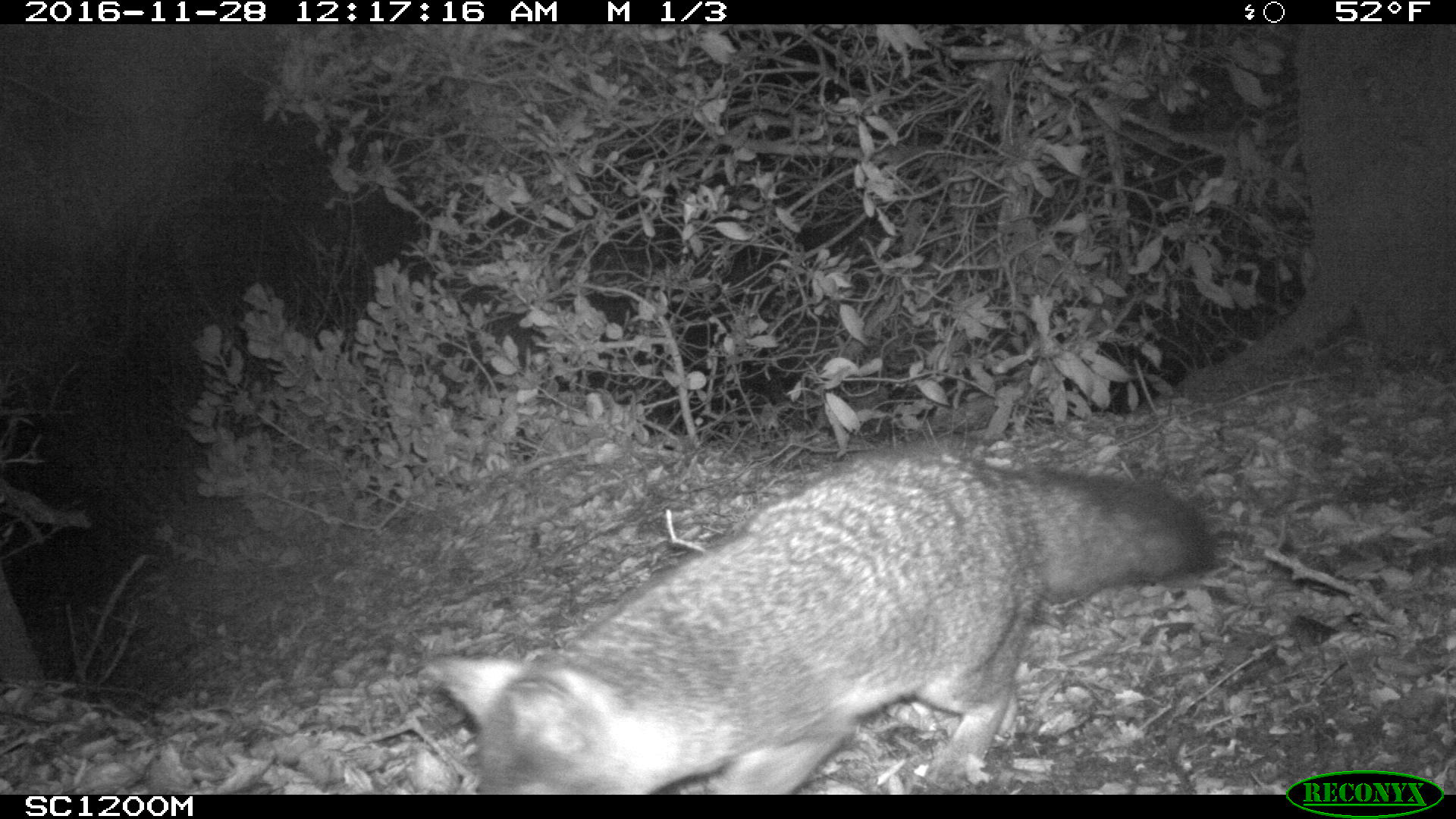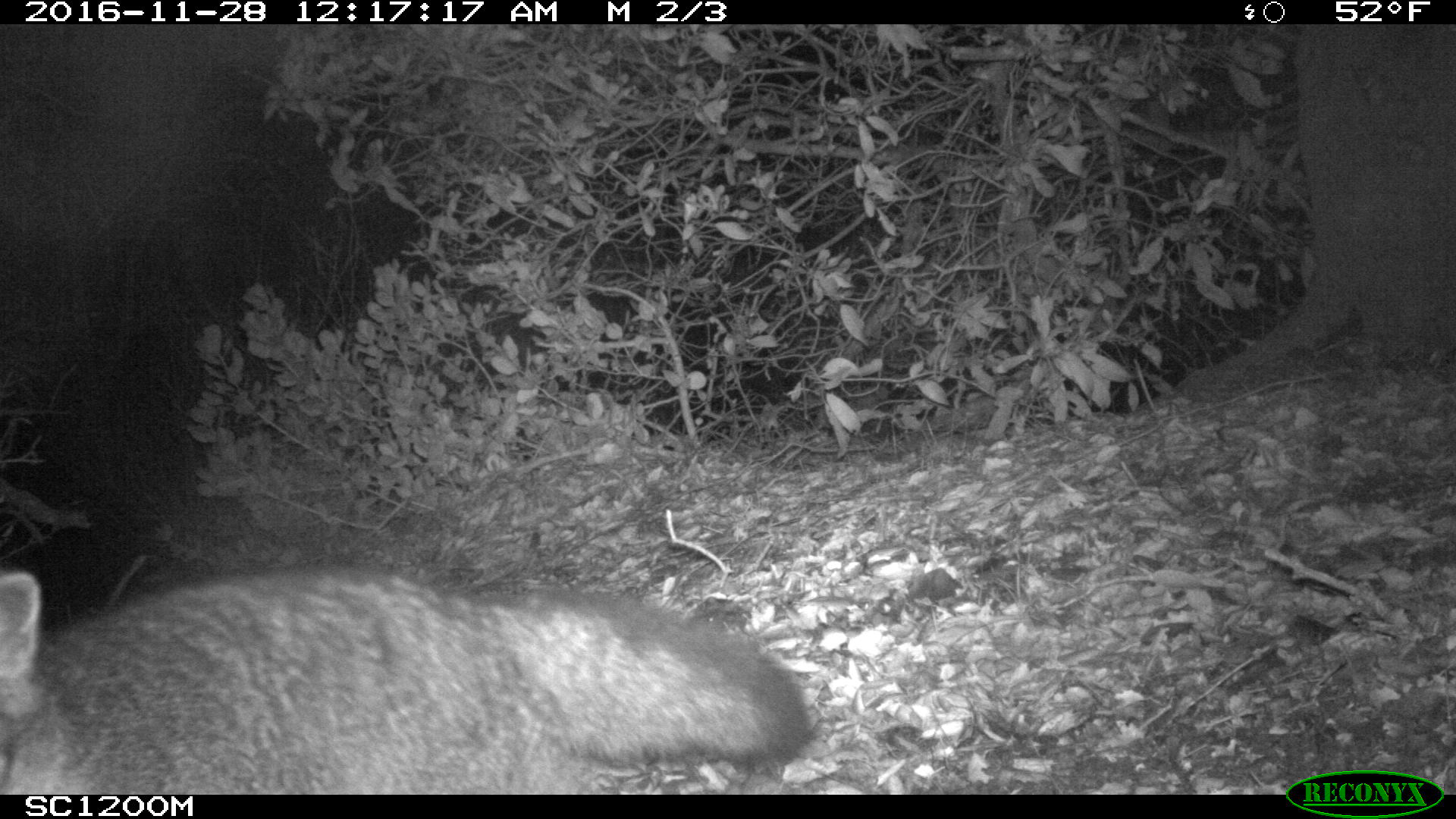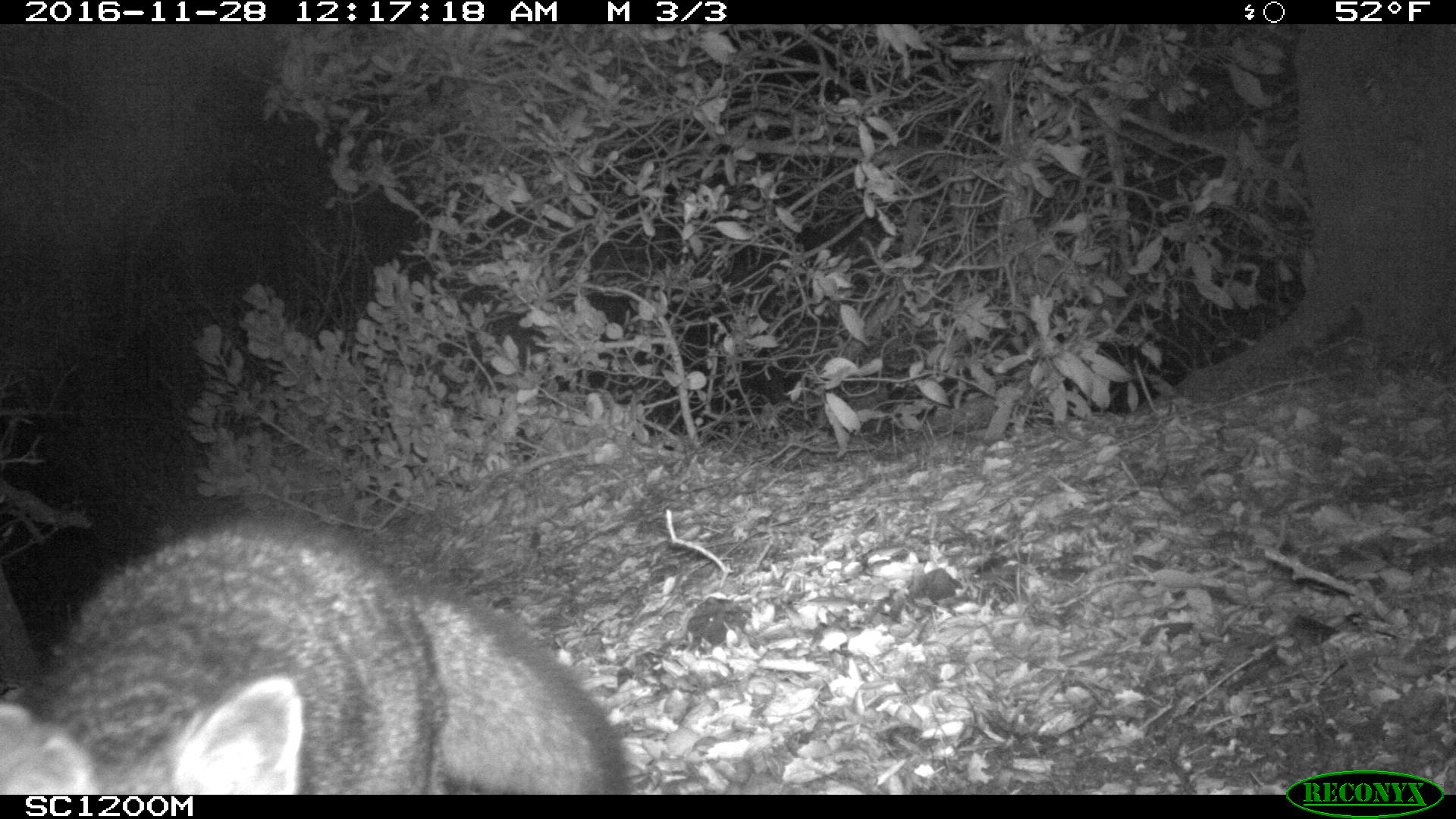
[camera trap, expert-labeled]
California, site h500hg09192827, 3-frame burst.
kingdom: Animalia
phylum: Chordata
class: Mammalia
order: Carnivora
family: Canidae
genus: Urocyon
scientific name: Urocyon littoralis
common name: island fox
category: fox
Fox (island fox) (Urocyon littoralis).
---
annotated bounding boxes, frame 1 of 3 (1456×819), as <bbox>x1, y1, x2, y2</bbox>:
fox: <bbox>431, 441, 1219, 793</bbox>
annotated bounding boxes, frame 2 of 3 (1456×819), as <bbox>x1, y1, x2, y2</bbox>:
fox: <bbox>0, 569, 811, 792</bbox>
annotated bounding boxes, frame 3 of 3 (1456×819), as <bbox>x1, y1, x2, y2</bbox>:
fox: <bbox>0, 513, 630, 795</bbox>